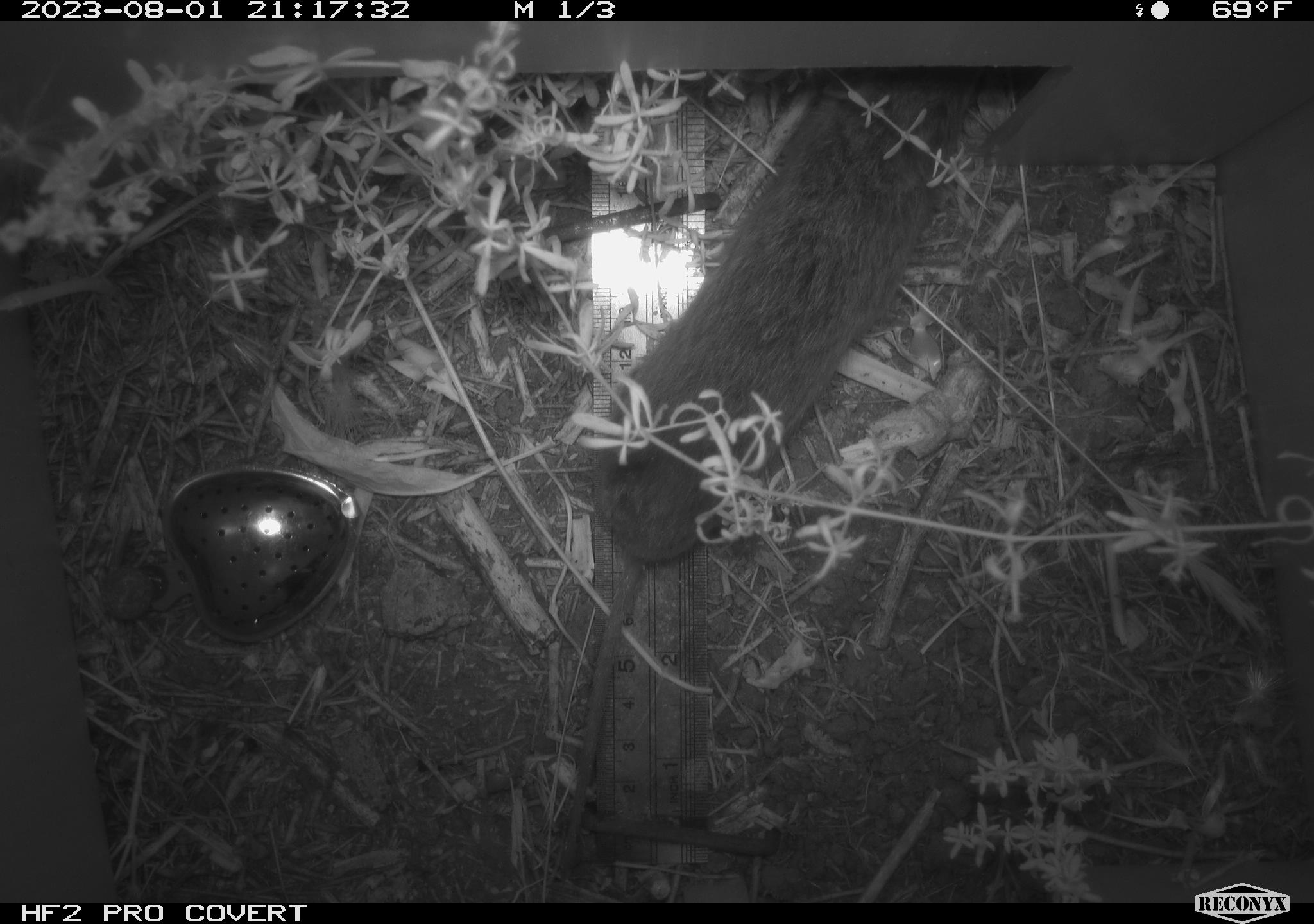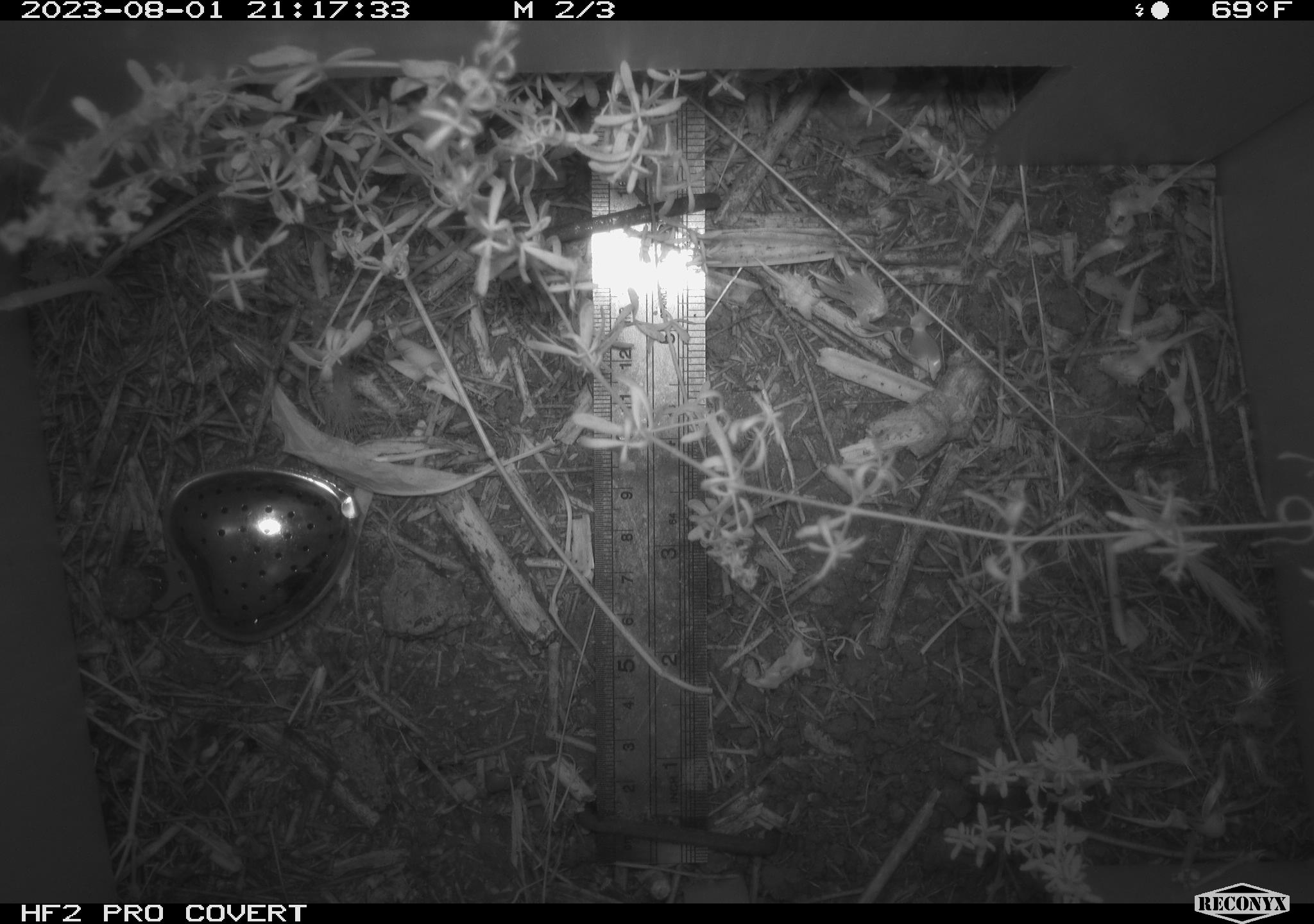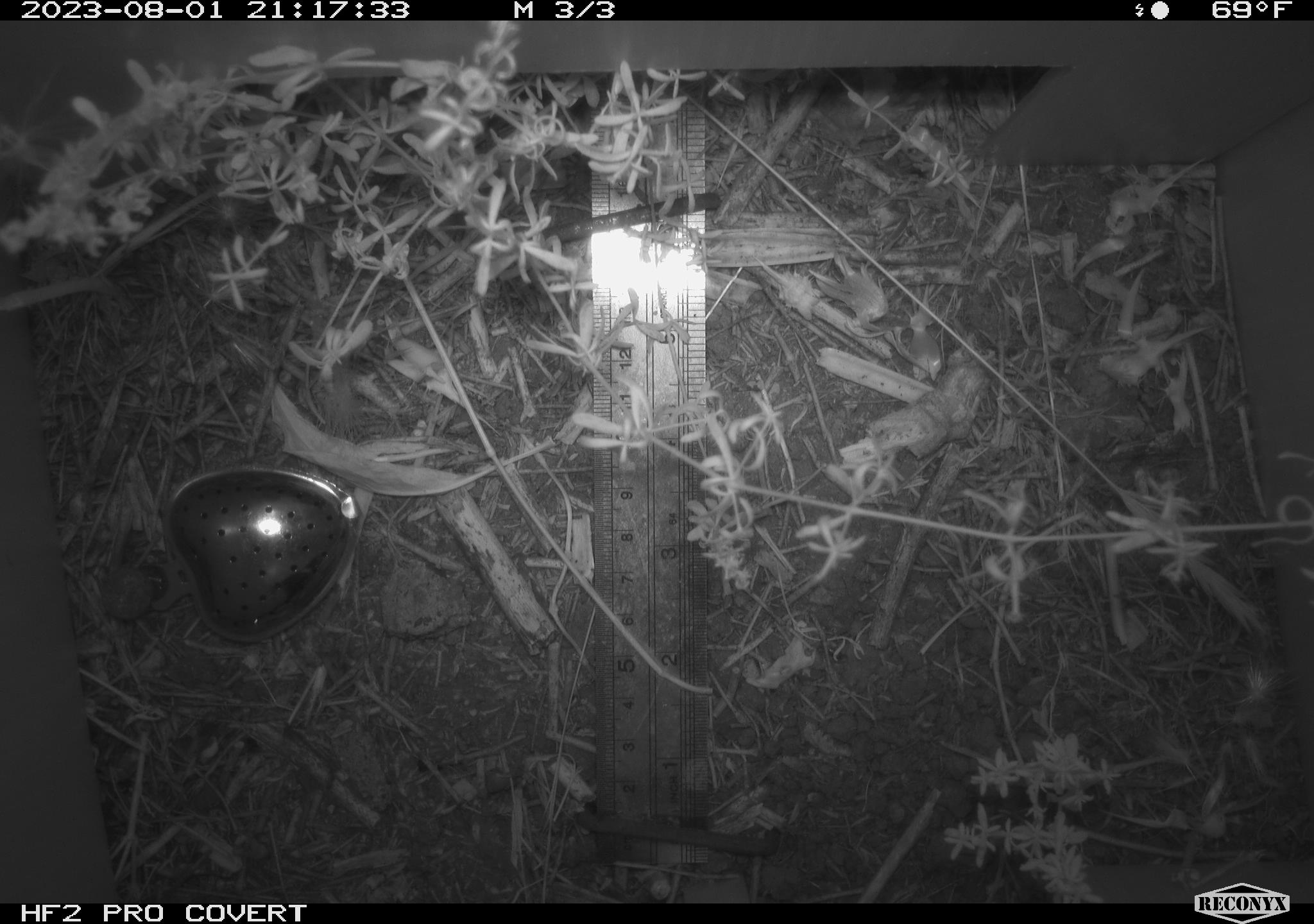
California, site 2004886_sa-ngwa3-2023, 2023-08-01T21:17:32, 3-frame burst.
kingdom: Animalia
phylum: Chordata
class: Mammalia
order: Rodentia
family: Cricetidae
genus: Microtus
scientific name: Microtus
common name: meadow vole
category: microtus species